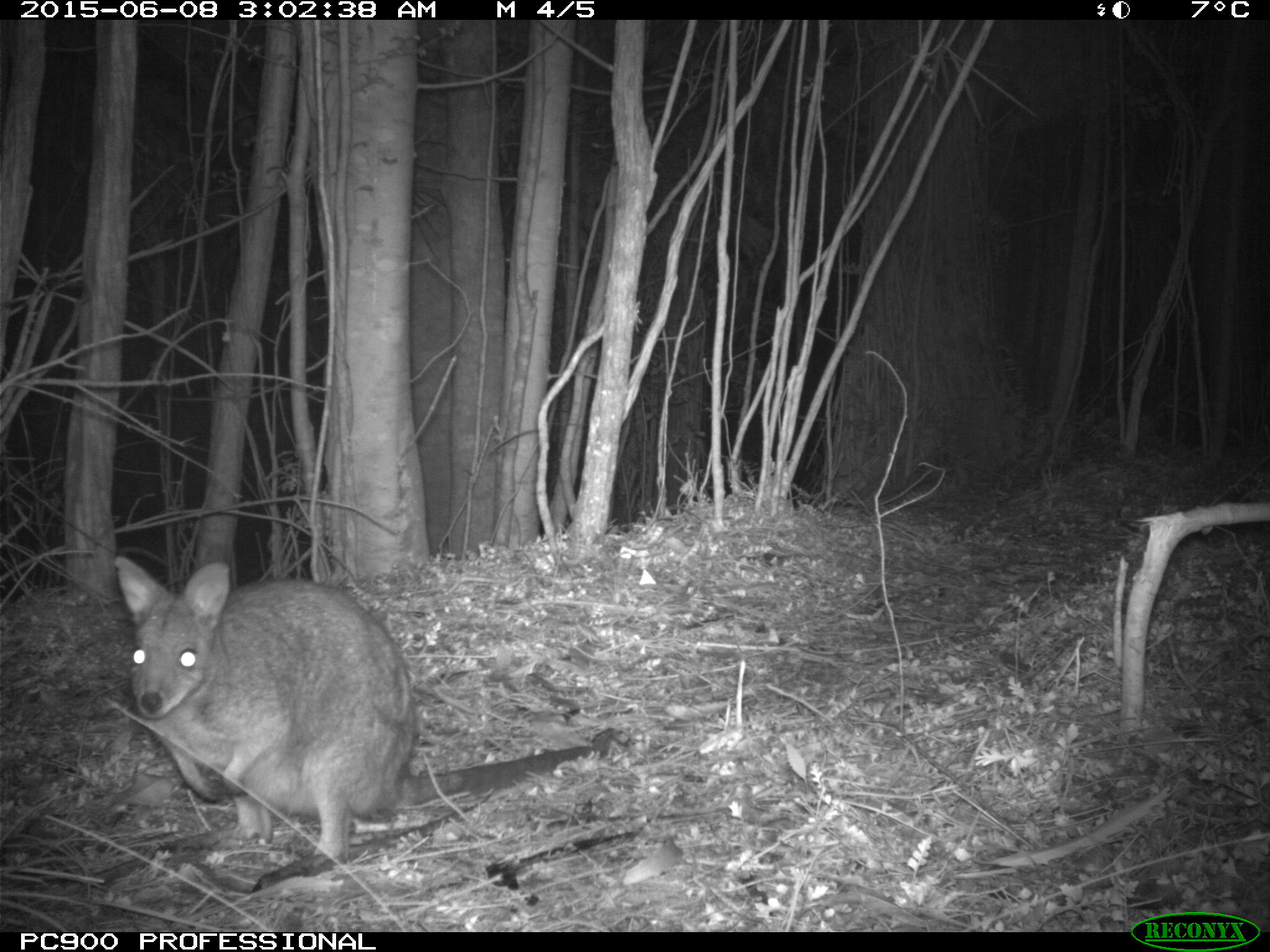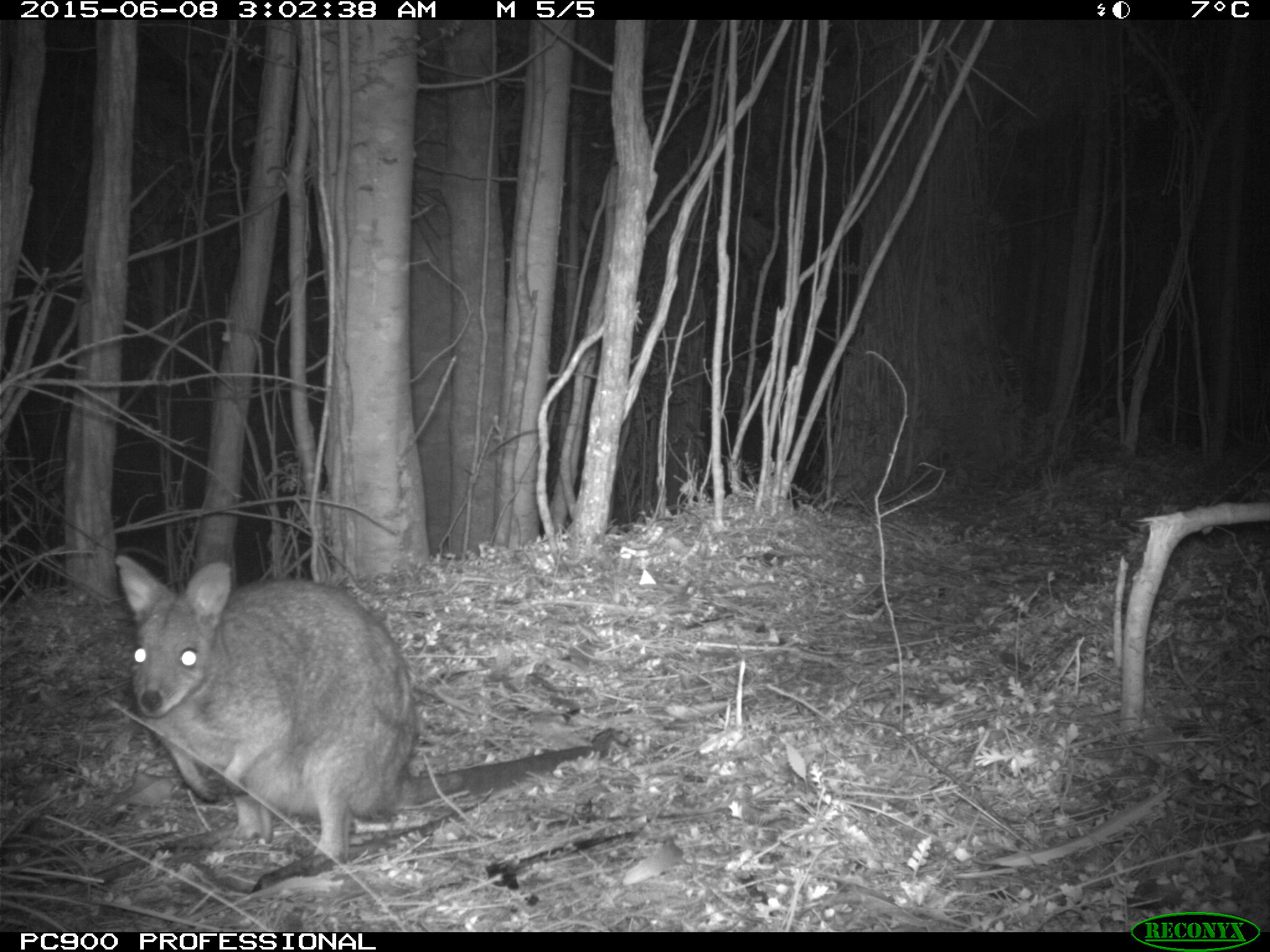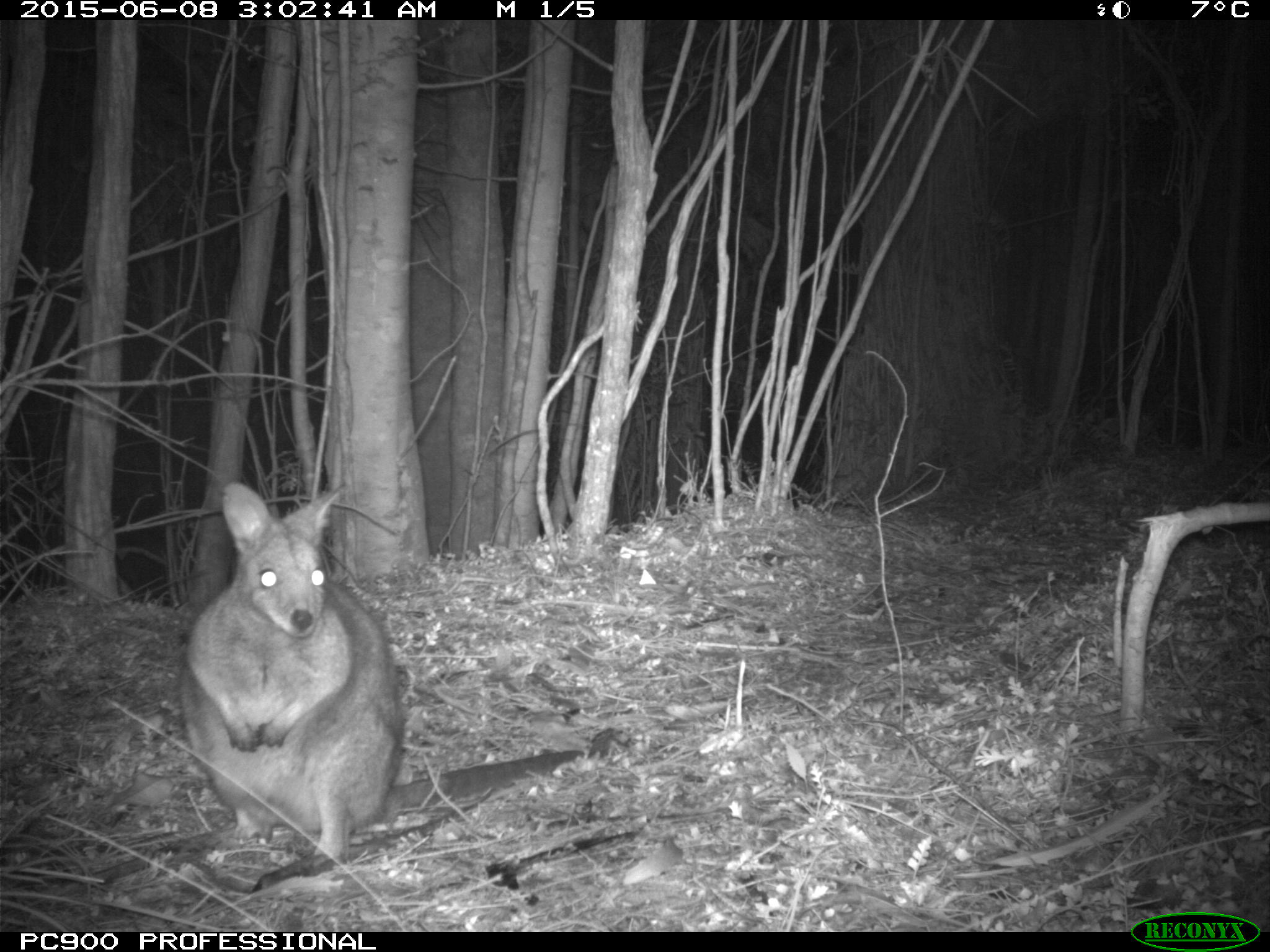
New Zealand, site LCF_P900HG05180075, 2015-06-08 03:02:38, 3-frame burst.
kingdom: Animalia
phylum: Chordata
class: Mammalia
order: Diprotodontia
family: Macropodidae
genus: Notamacropus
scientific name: Notamacropus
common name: wallaby